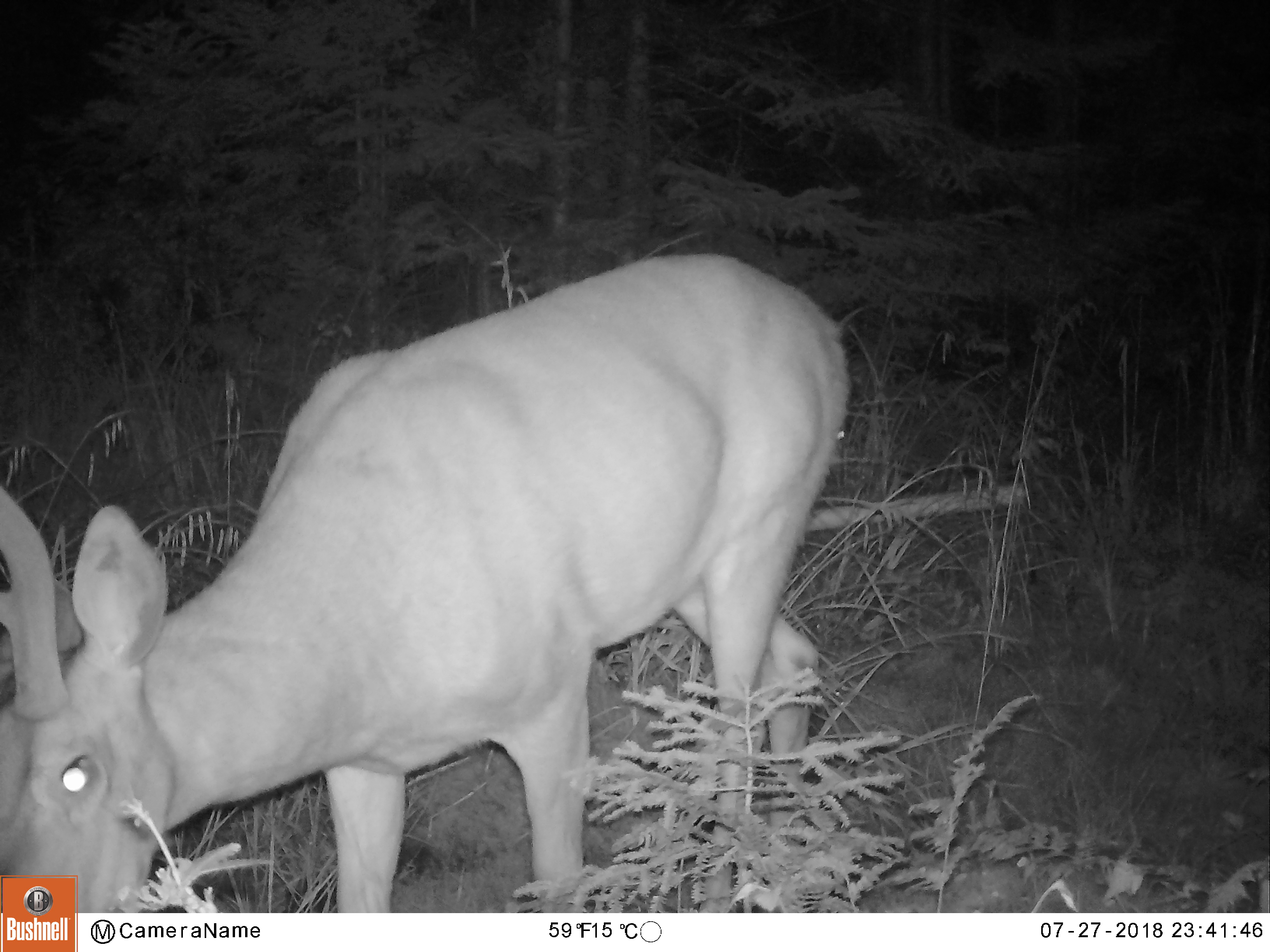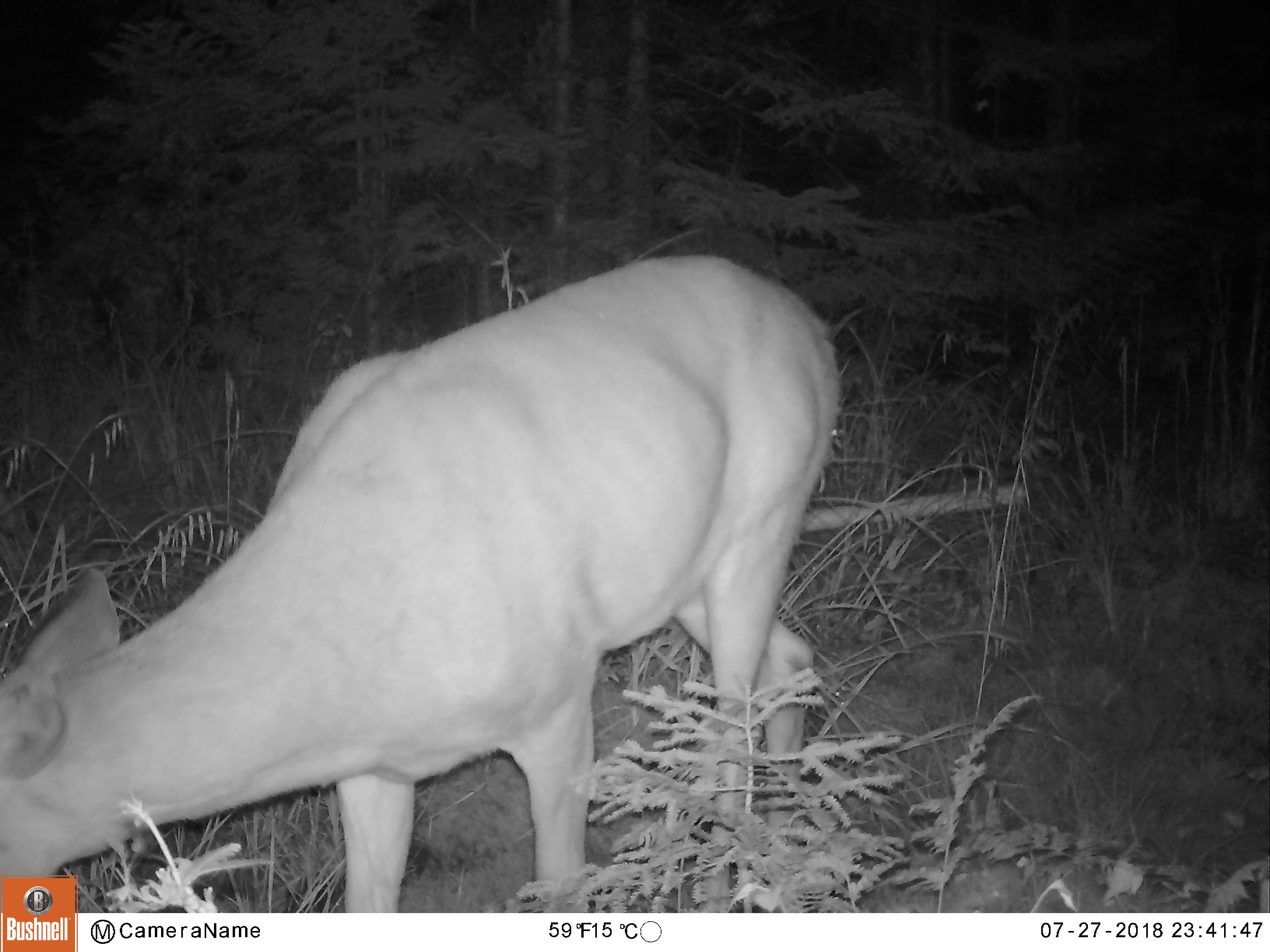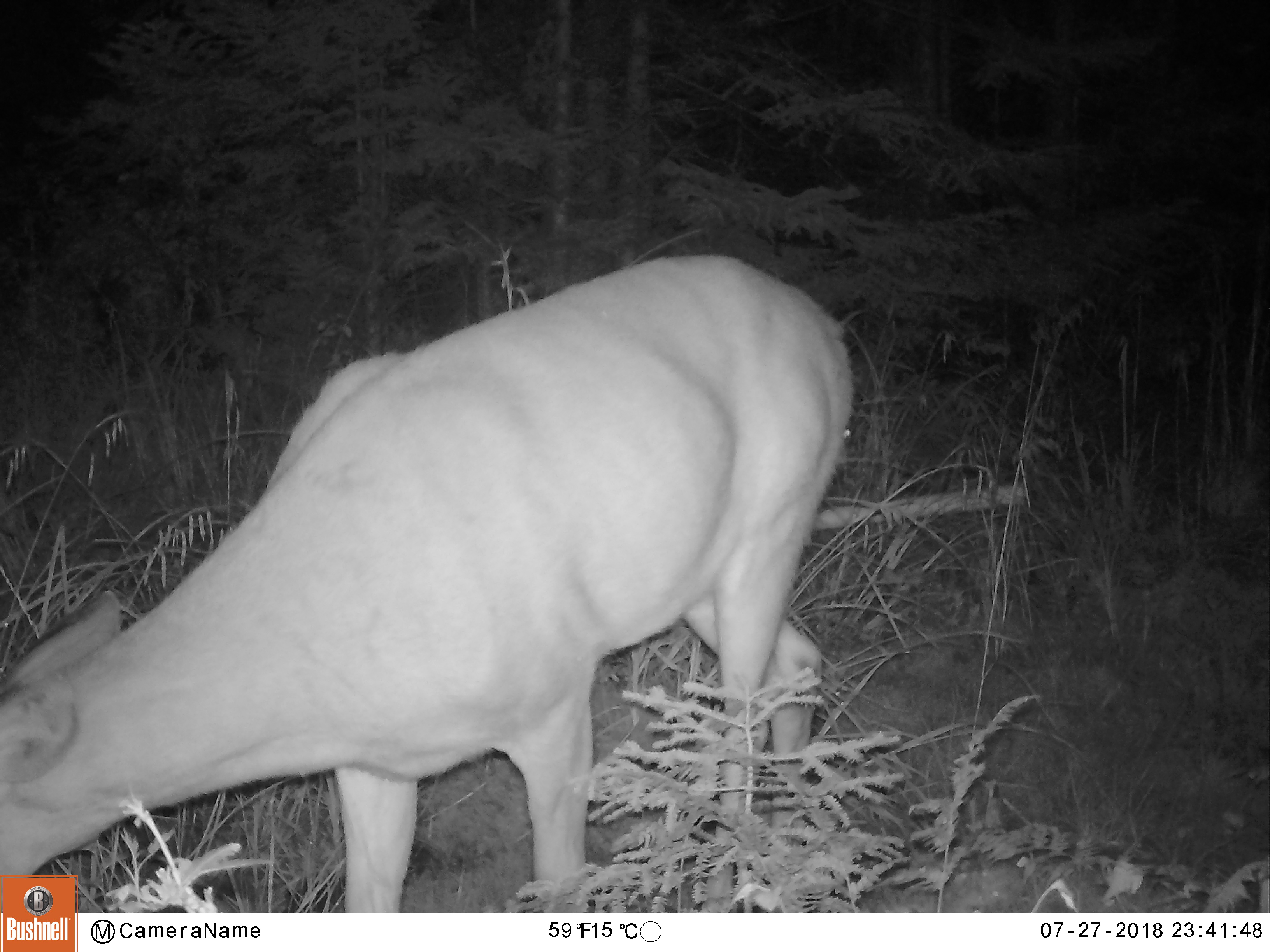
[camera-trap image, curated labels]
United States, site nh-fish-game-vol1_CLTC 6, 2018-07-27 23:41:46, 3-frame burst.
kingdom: Animalia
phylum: Chordata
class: Mammalia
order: Artiodactyla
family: Cervidae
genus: Odocoileus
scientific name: Odocoileus virginianus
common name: white-tailed deer